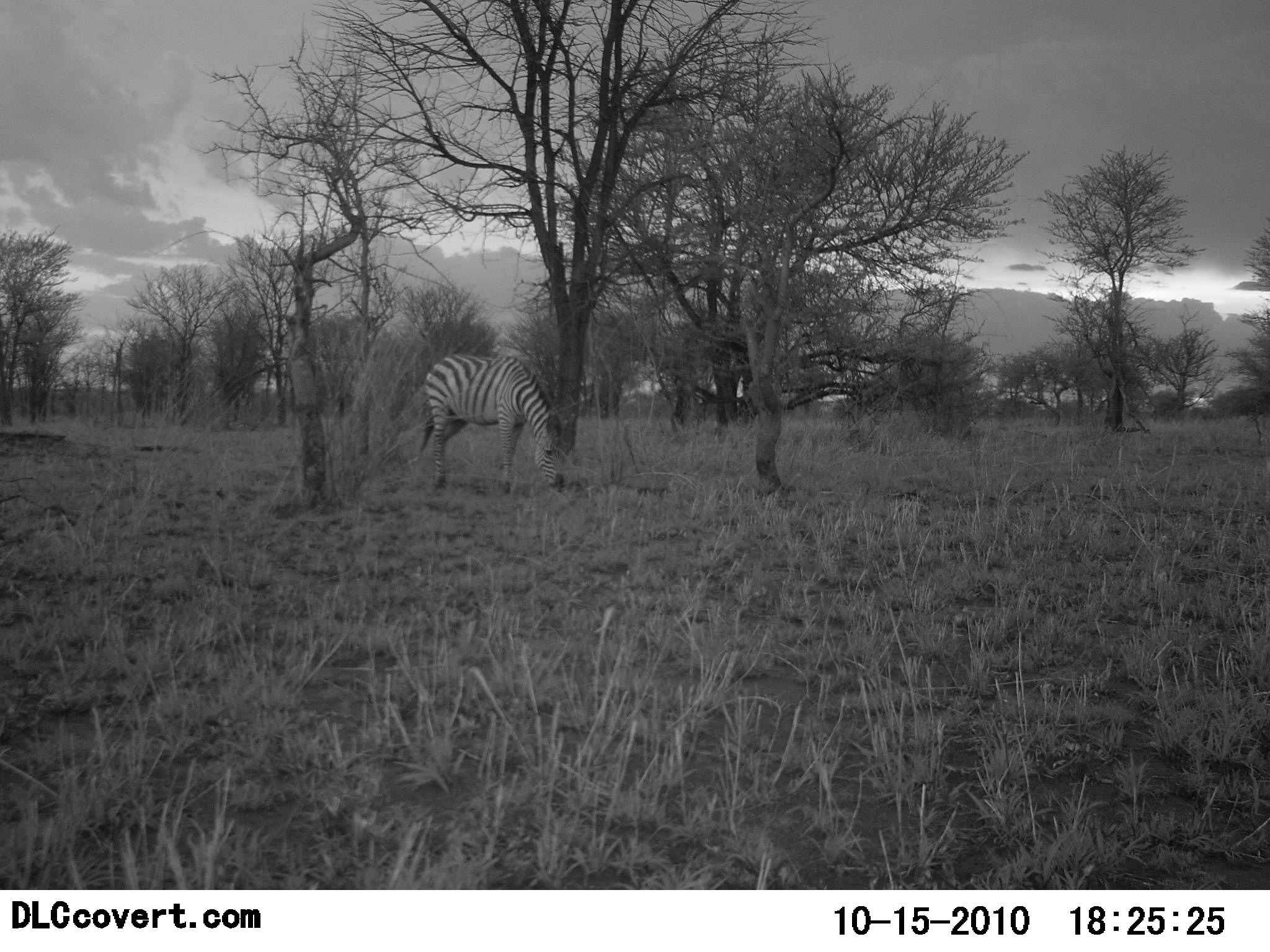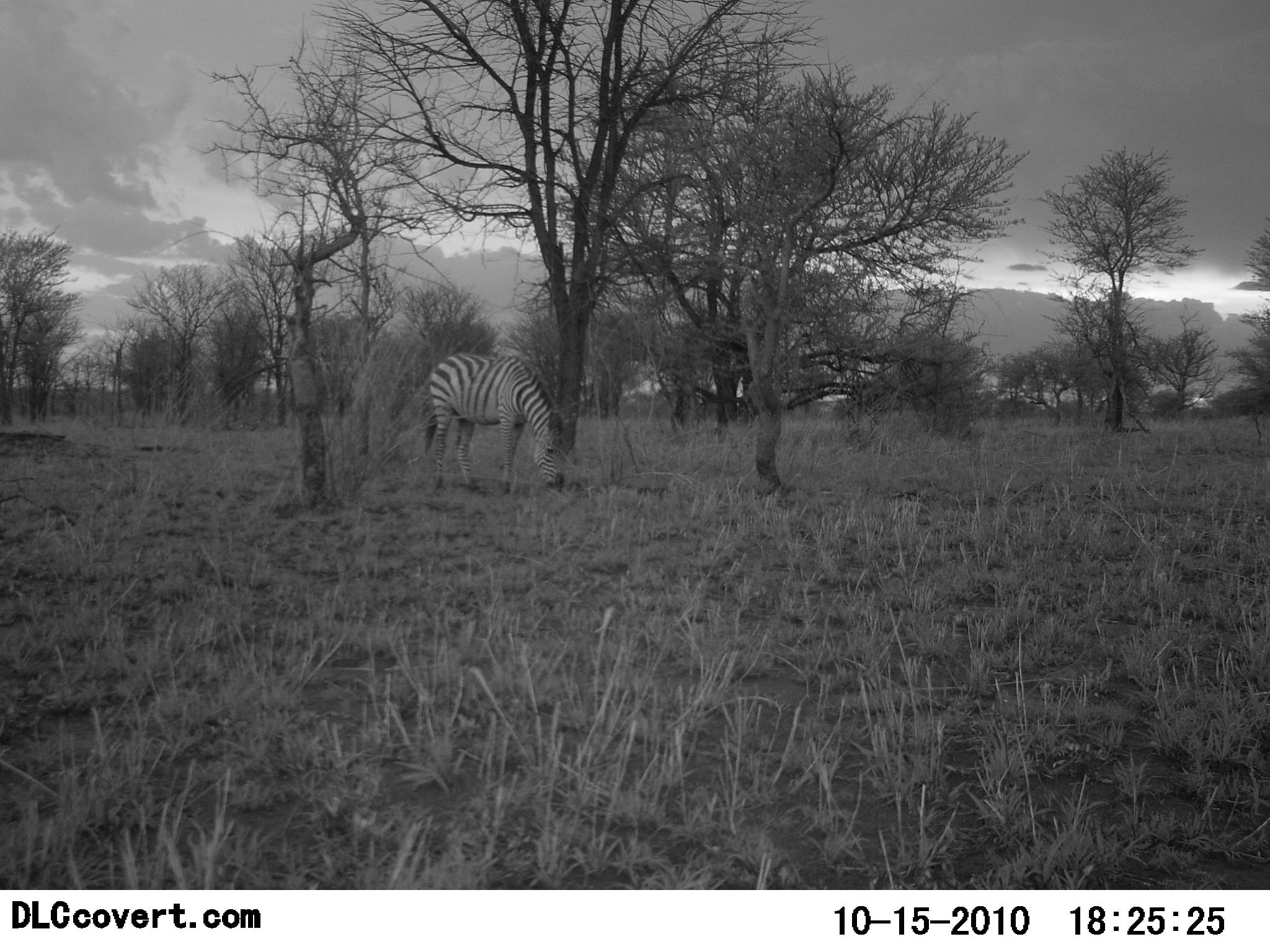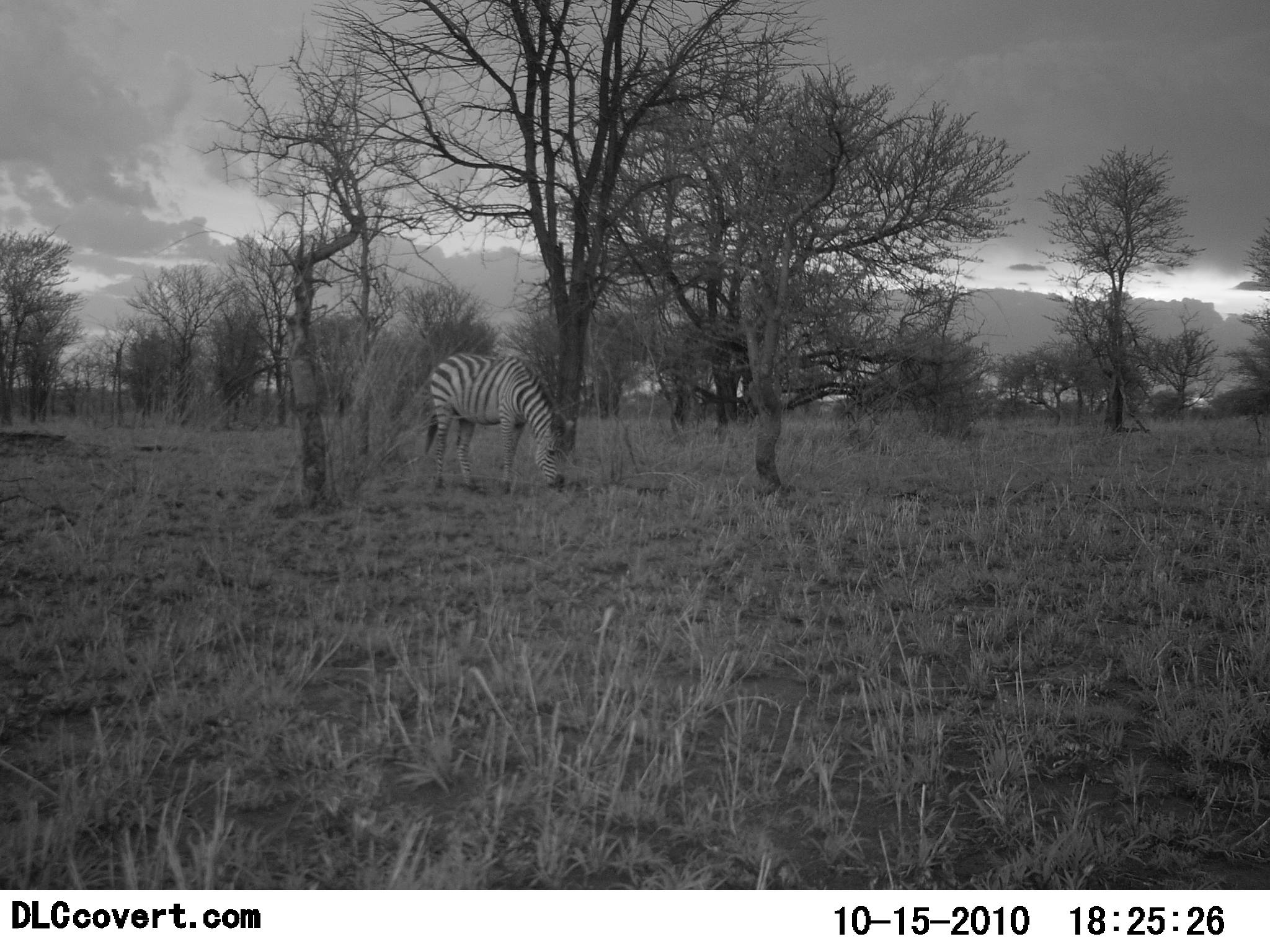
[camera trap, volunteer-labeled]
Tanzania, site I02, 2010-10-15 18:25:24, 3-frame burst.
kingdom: Animalia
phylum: Chordata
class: Mammalia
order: Perissodactyla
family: Equidae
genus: Equus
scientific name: Equus quagga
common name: plains zebra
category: zebra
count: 1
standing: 50%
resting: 0%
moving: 0%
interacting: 0%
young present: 0%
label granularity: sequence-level